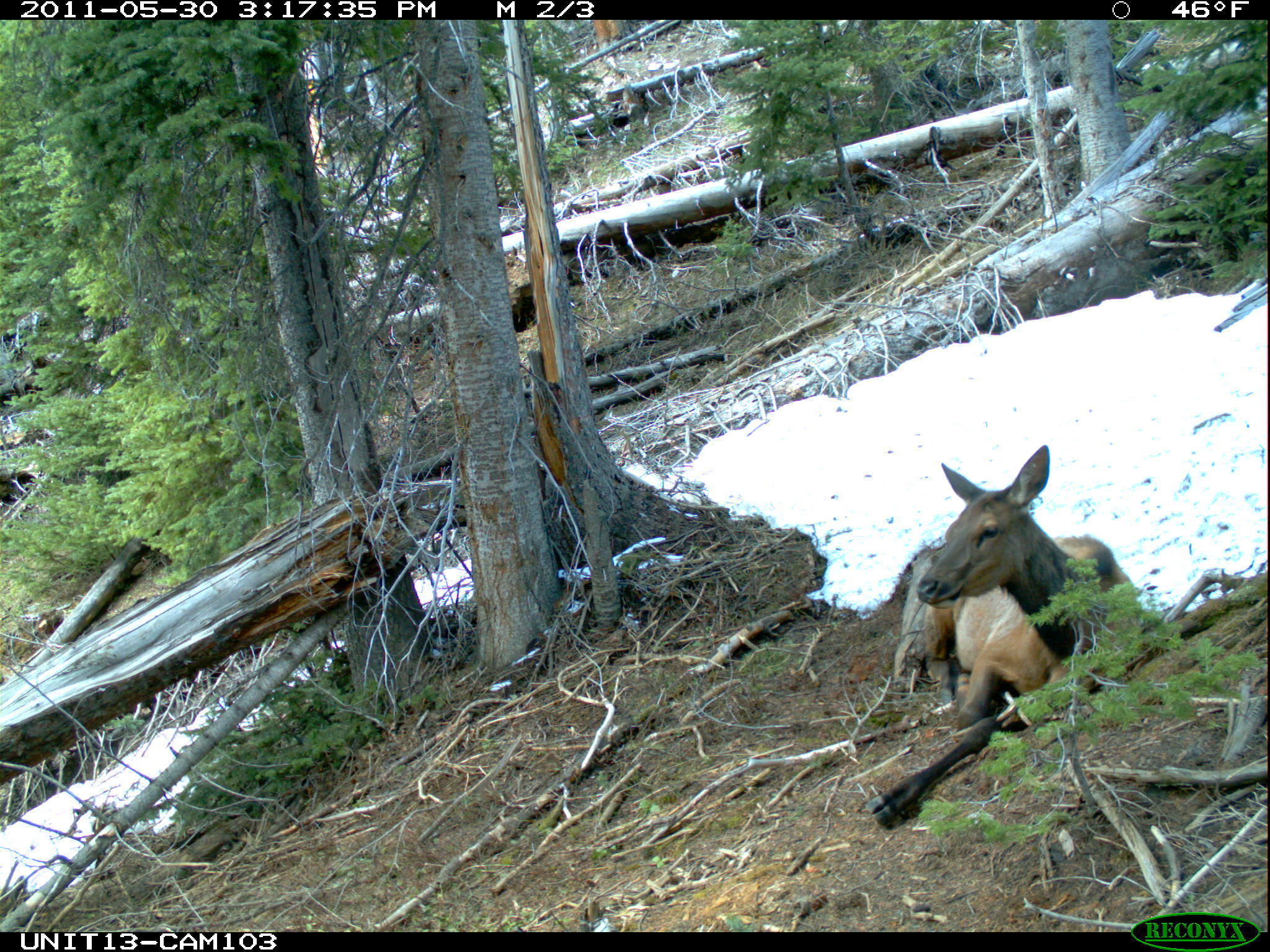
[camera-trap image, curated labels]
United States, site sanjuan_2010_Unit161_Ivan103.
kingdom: Animalia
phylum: Chordata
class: Mammalia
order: Artiodactyla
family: Cervidae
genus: Cervus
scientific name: Cervus elaphus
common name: red deer